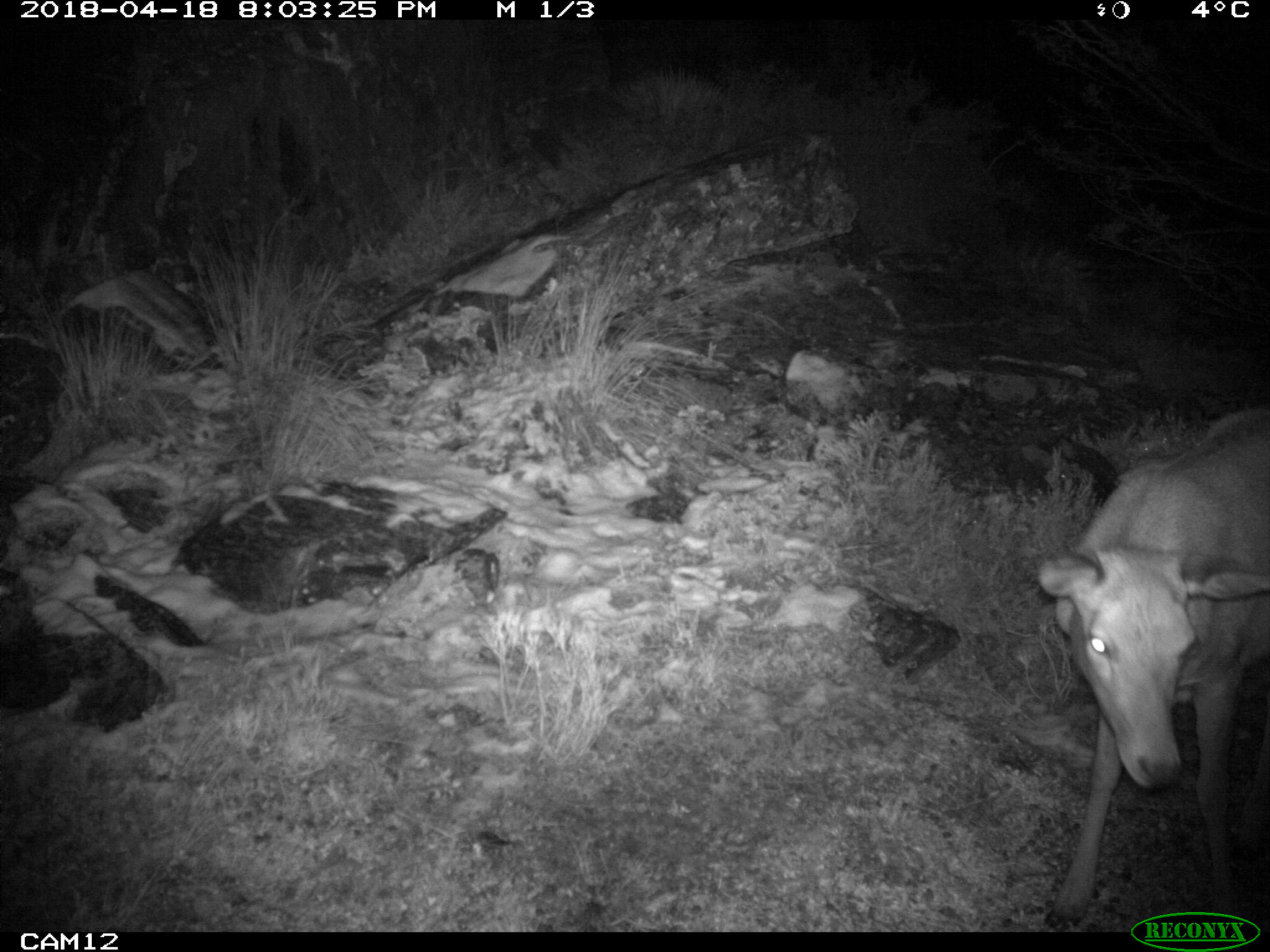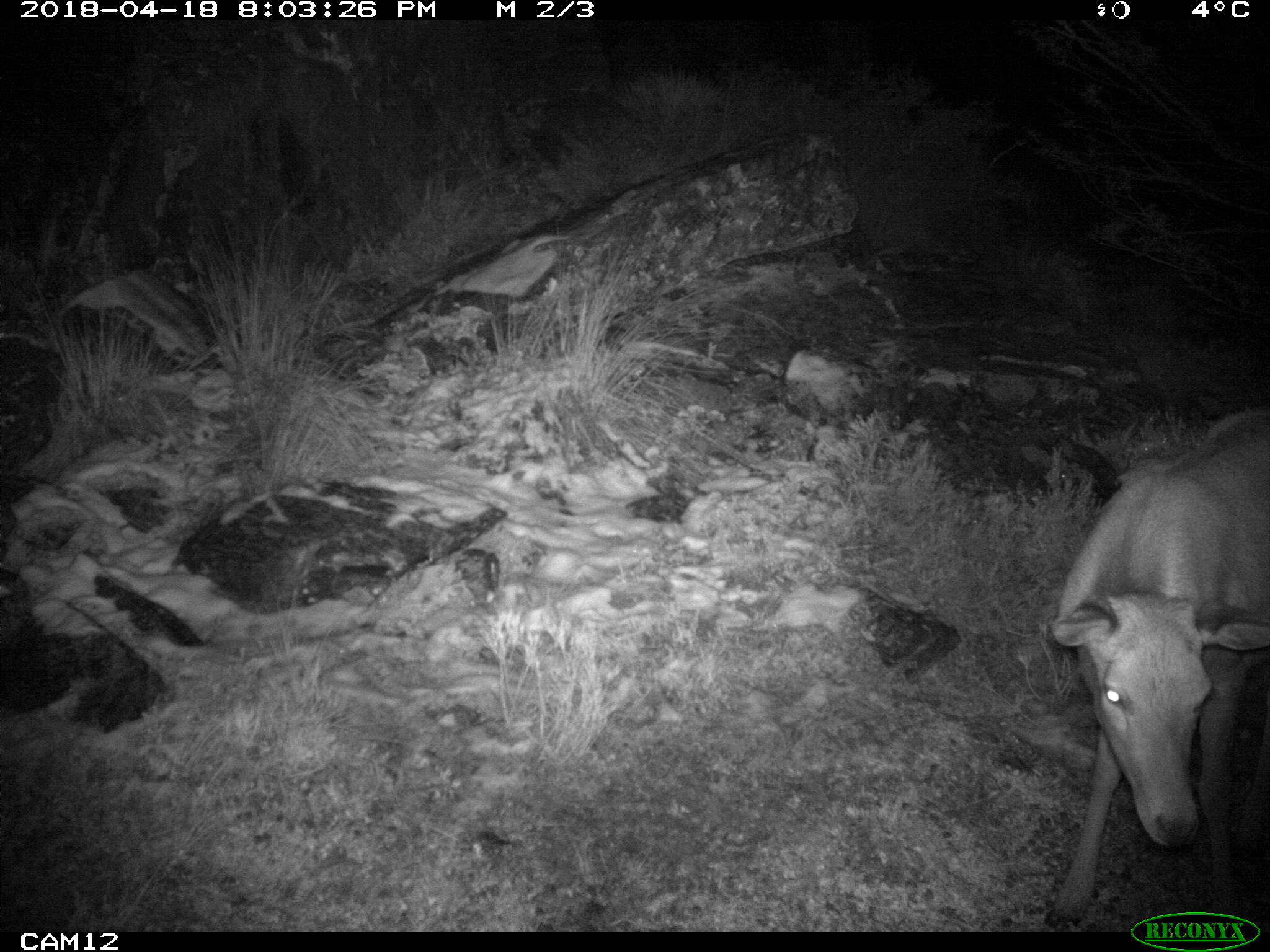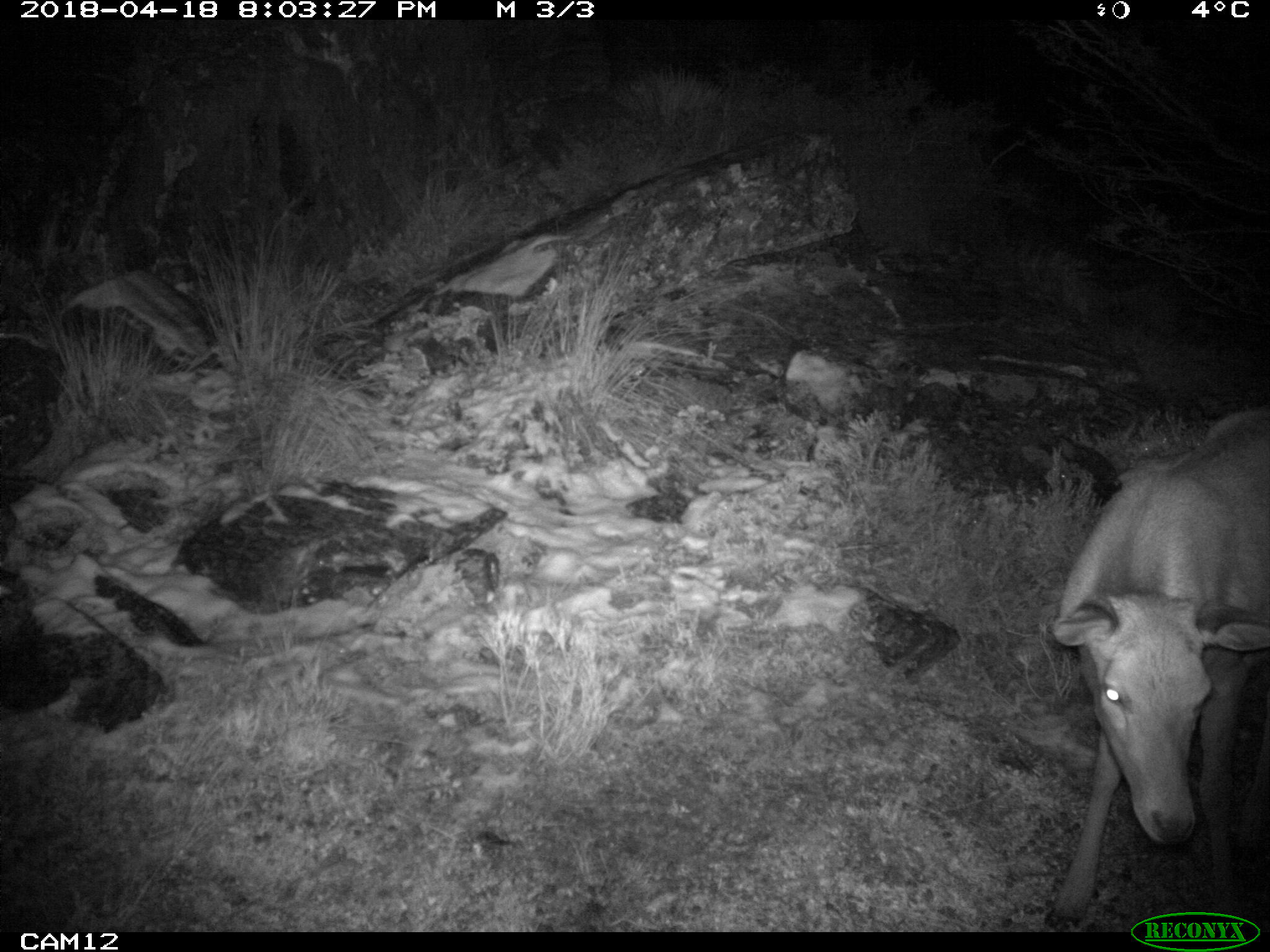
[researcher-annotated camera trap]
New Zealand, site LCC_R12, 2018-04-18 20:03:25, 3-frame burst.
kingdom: Animalia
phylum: Chordata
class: Mammalia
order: Artiodactyla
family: Cervidae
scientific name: Cervidae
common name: deer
Deer (Cervidae).